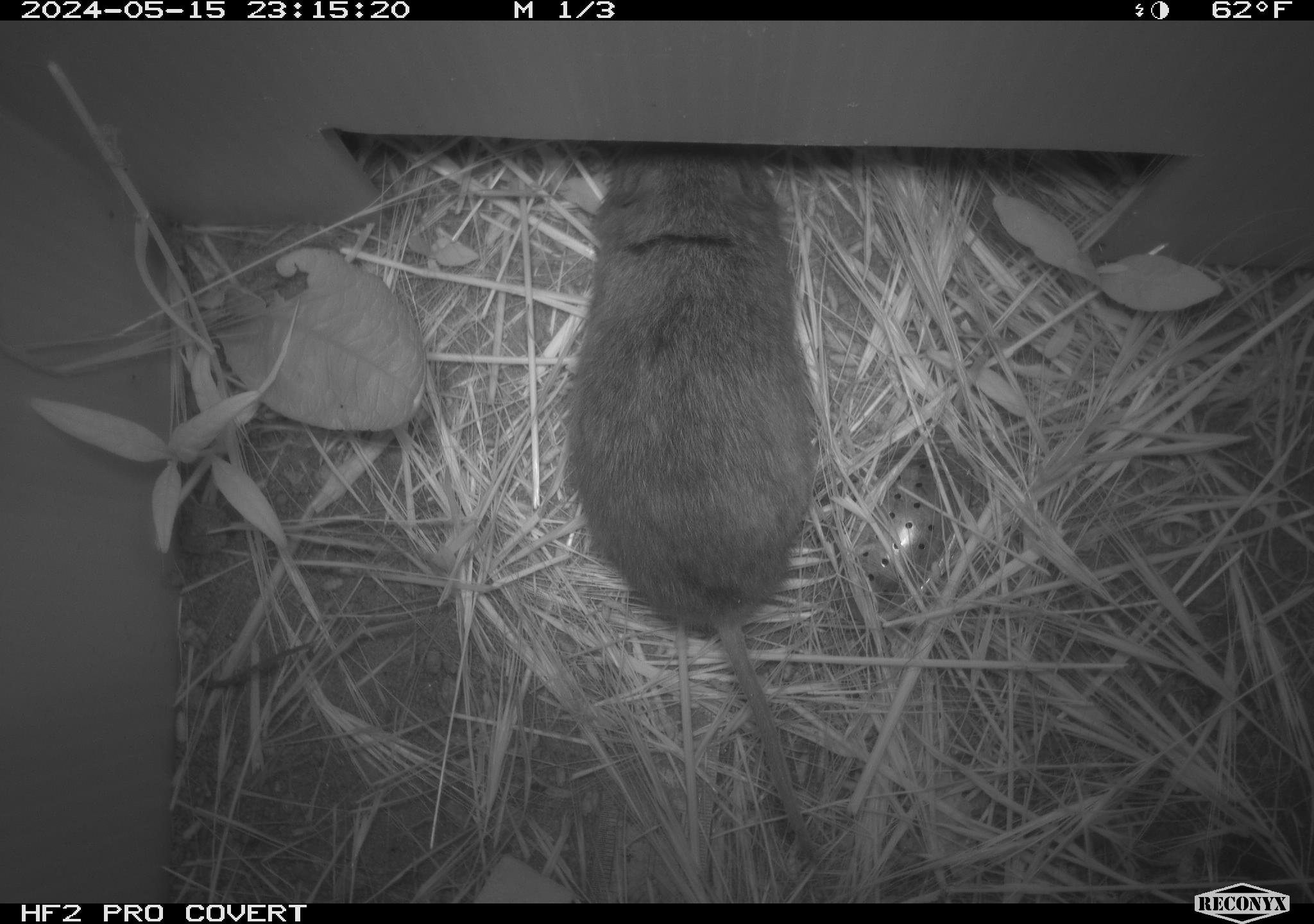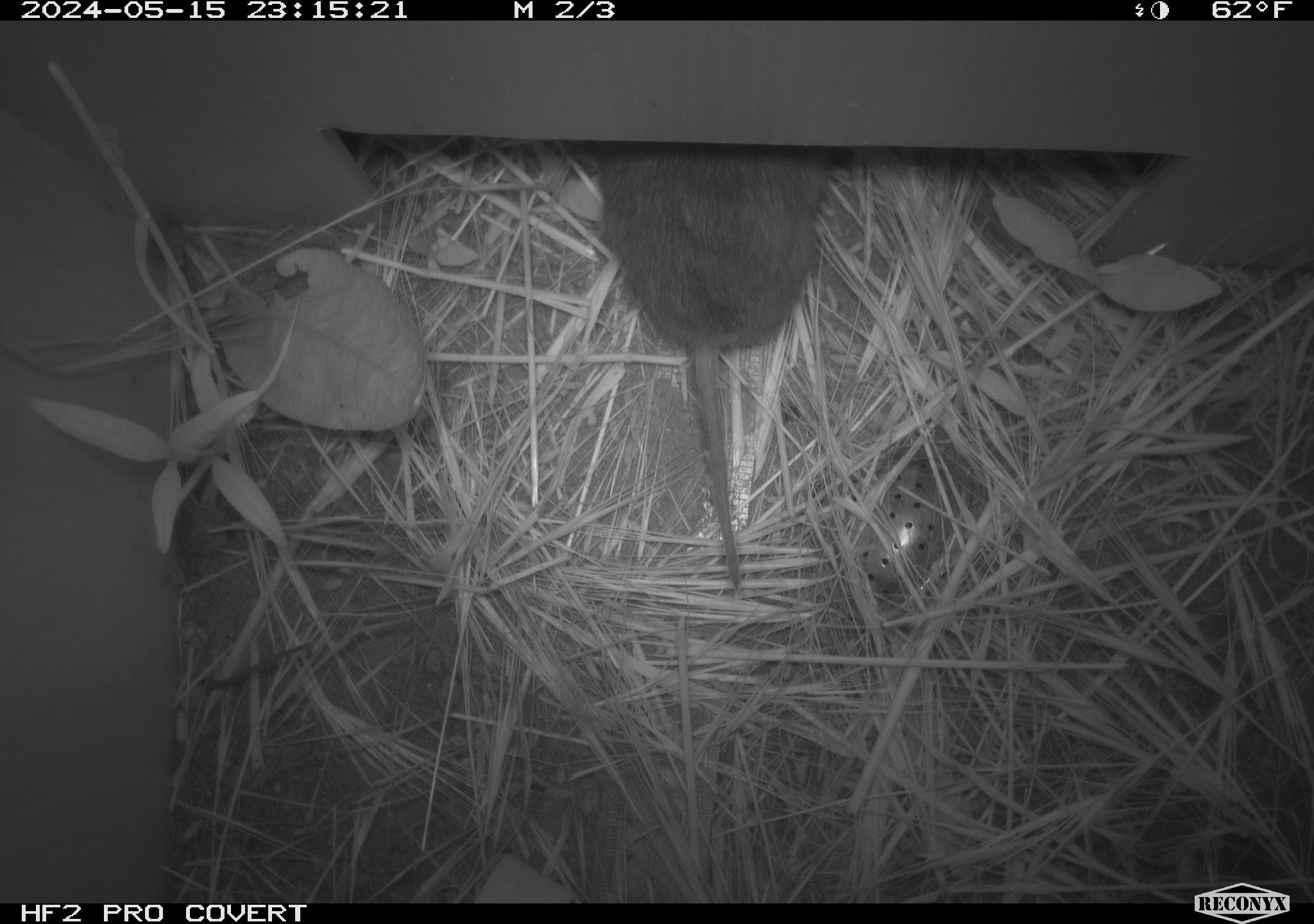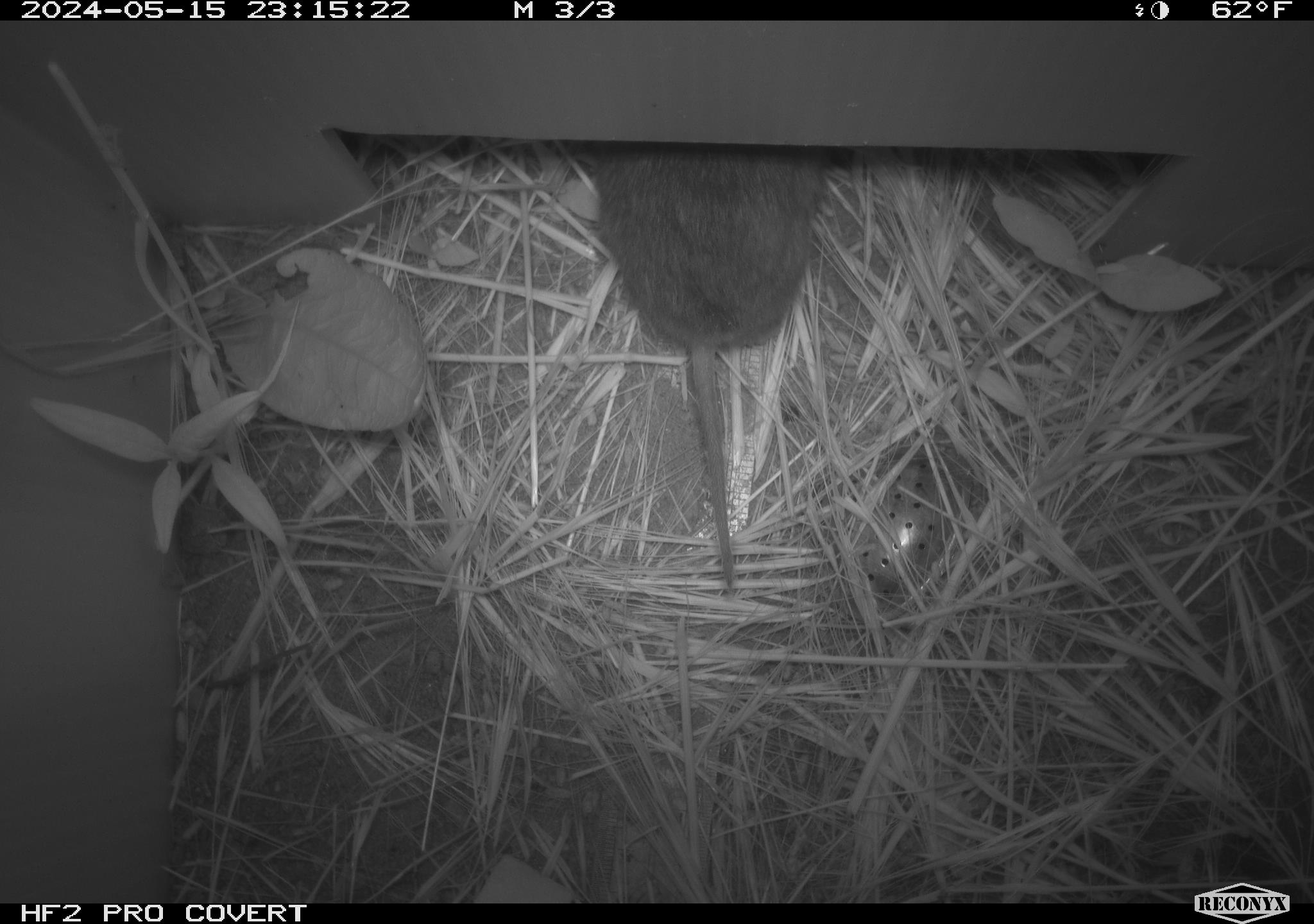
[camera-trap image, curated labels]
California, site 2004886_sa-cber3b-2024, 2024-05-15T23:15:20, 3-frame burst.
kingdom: Animalia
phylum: Chordata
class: Mammalia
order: Rodentia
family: Cricetidae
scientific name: Arvicolinae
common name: voles, lemmings, and muskrats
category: arvicolinae subfamily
Arvicolinae subfamily (voles, lemmings, and muskrats) (Arvicolinae).